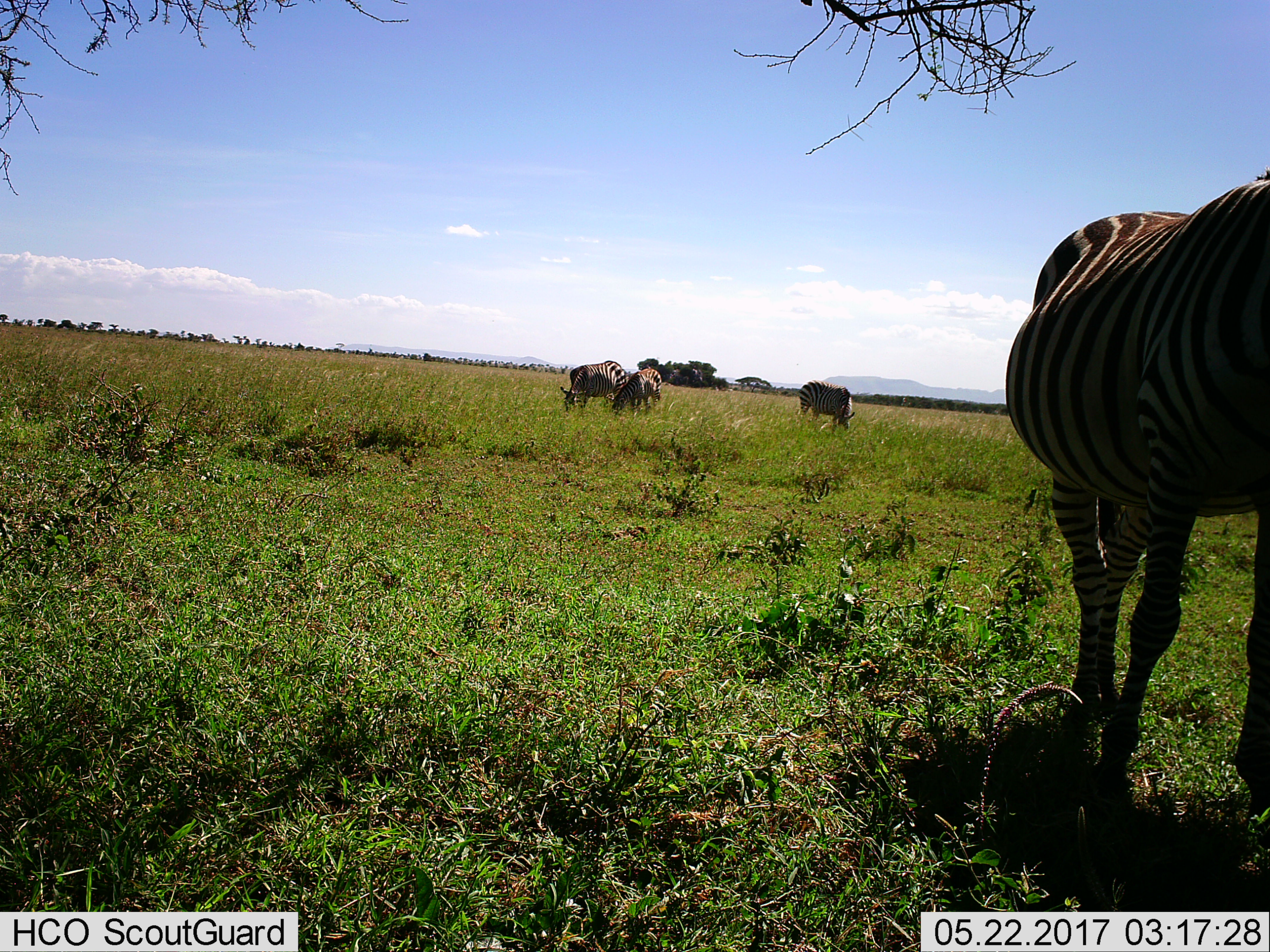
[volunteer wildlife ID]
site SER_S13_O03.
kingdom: Animalia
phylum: Chordata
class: Mammalia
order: Perissodactyla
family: Equidae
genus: Equus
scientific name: Equus quagga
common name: plains zebra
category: zebraplains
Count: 4.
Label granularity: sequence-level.